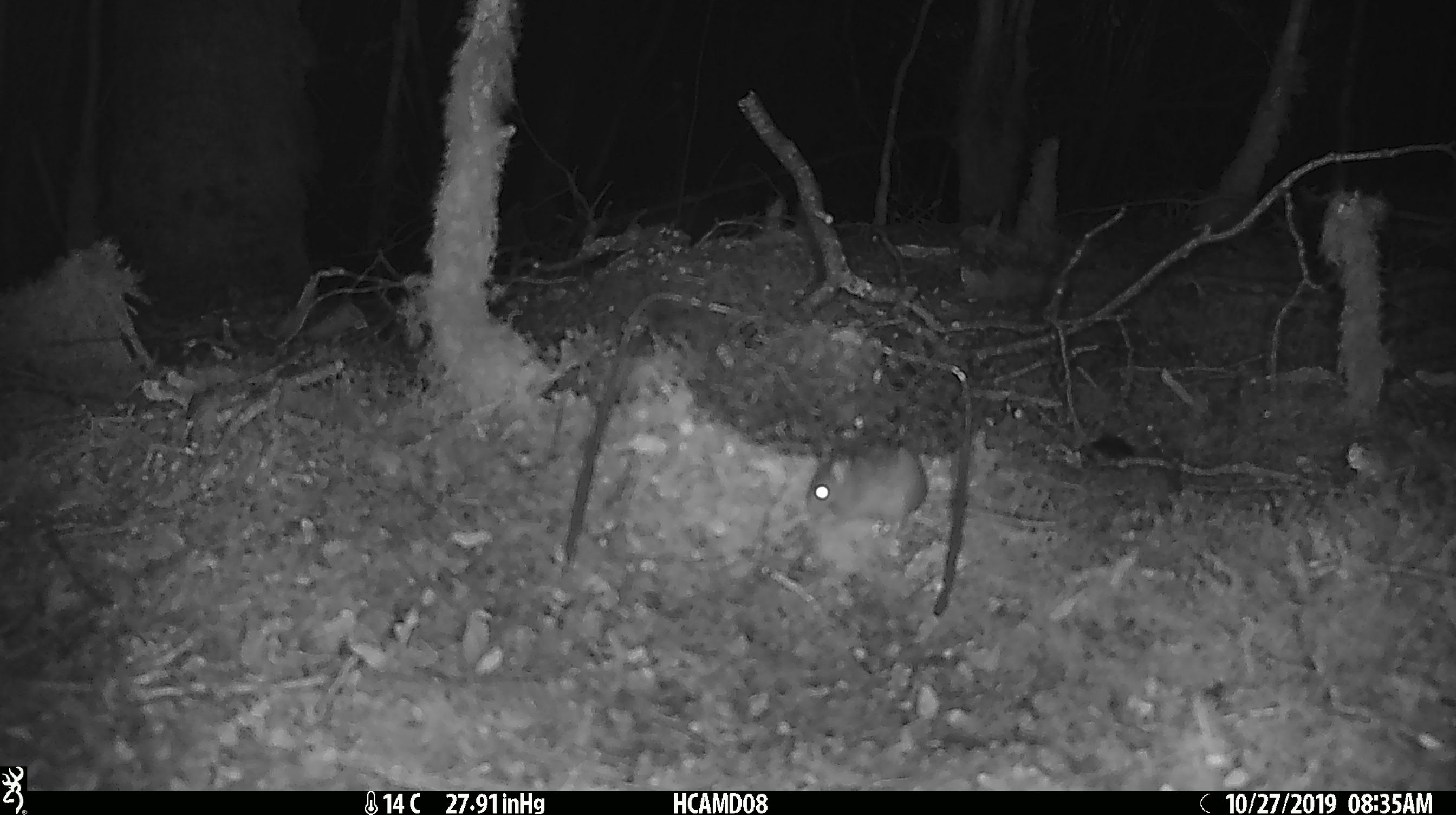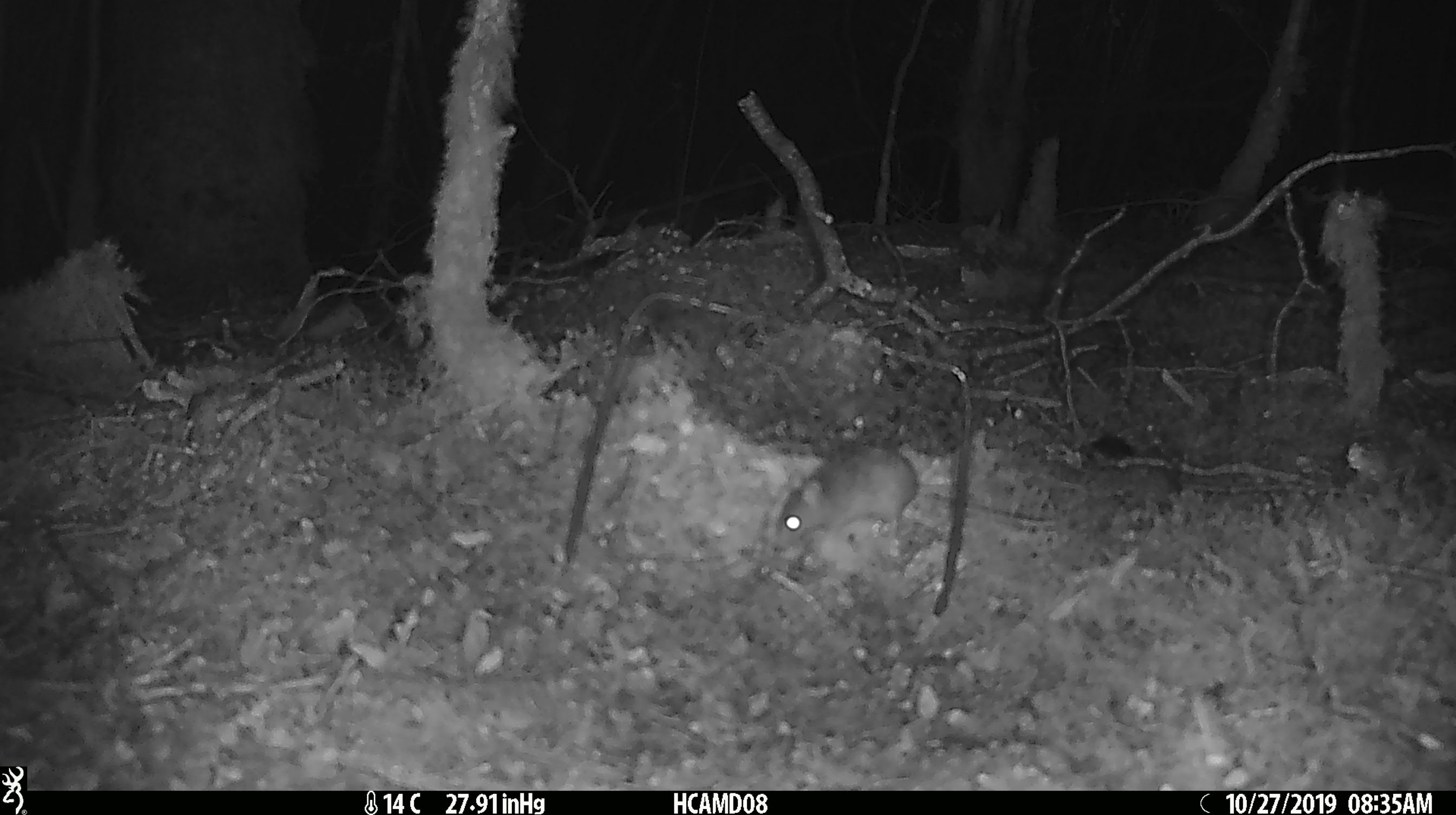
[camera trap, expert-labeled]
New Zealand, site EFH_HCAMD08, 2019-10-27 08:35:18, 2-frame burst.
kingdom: Animalia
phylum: Chordata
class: Mammalia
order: Rodentia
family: Muridae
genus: Mus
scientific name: Mus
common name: mouse